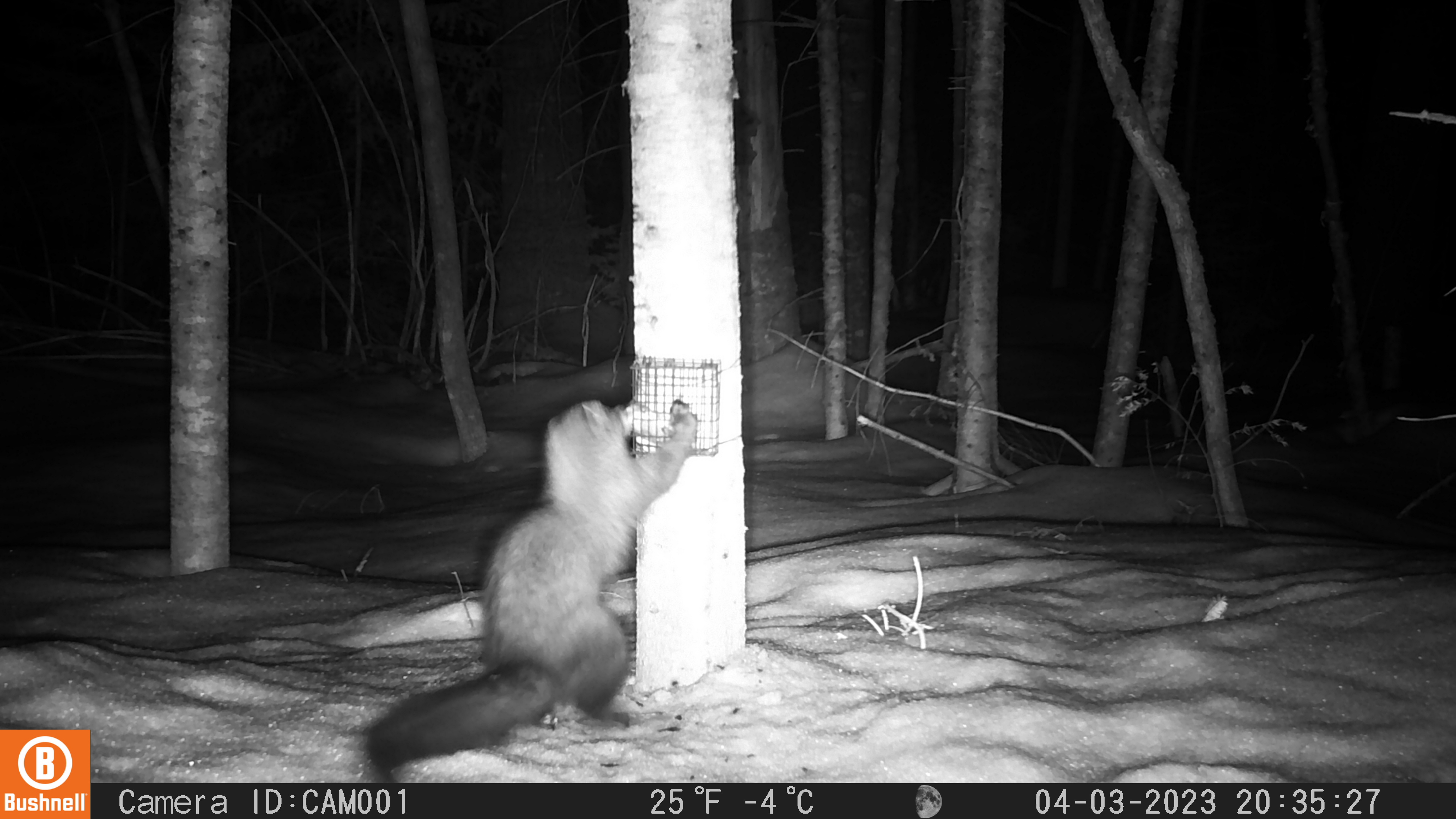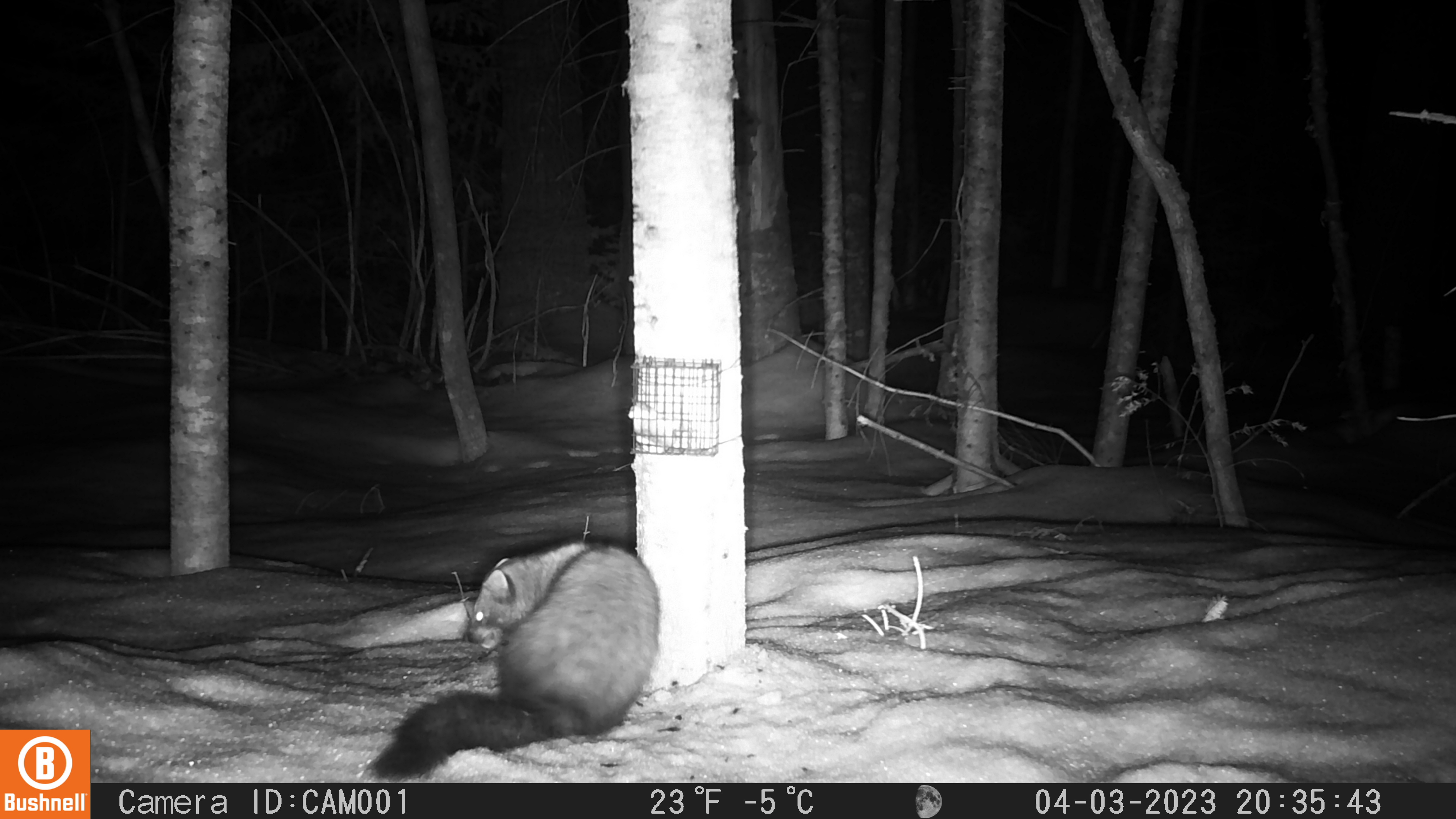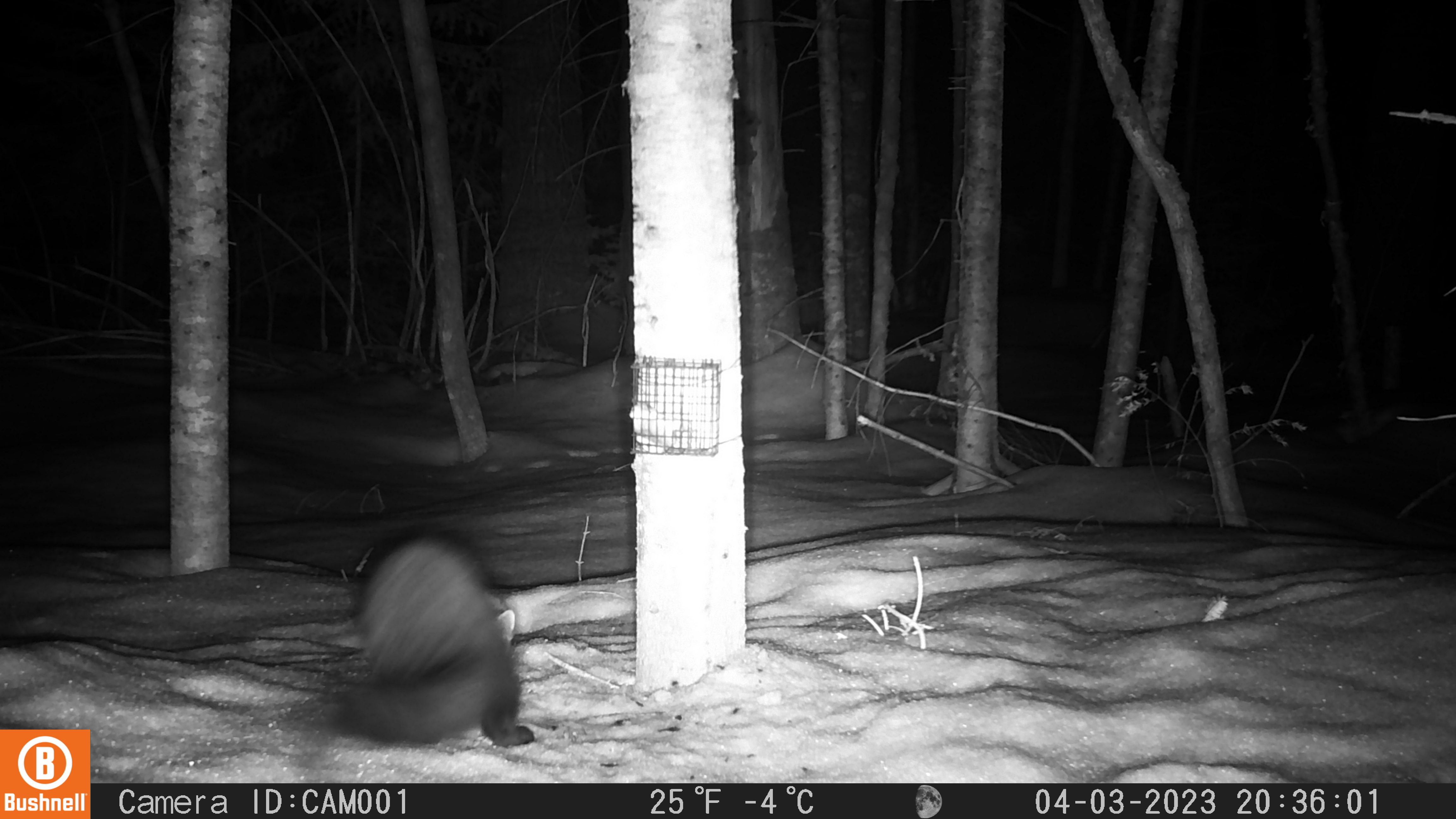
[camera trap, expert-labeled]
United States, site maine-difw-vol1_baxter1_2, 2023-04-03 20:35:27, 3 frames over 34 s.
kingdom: Animalia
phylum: Chordata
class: Mammalia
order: Carnivora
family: Mustelidae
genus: Pekania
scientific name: Pekania pennanti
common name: fisher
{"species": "fisher (Pekania pennanti)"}